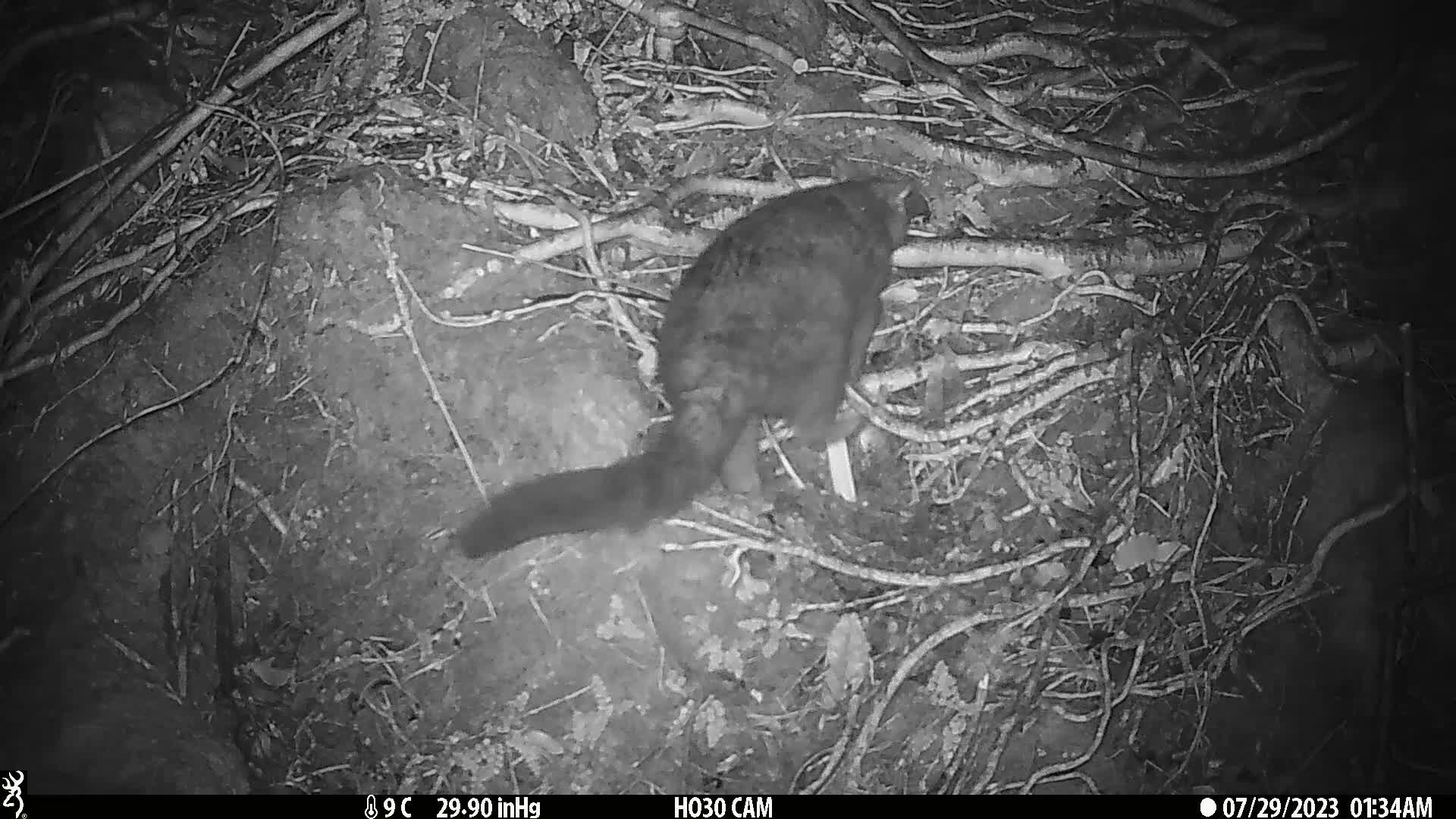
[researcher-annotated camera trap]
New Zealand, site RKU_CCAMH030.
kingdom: Animalia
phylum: Chordata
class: Mammalia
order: Diprotodontia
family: Phalangeridae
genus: Trichosurus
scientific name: Trichosurus vulpecula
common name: common brushtail possum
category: possum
Possum (common brushtail possum) (Trichosurus vulpecula).